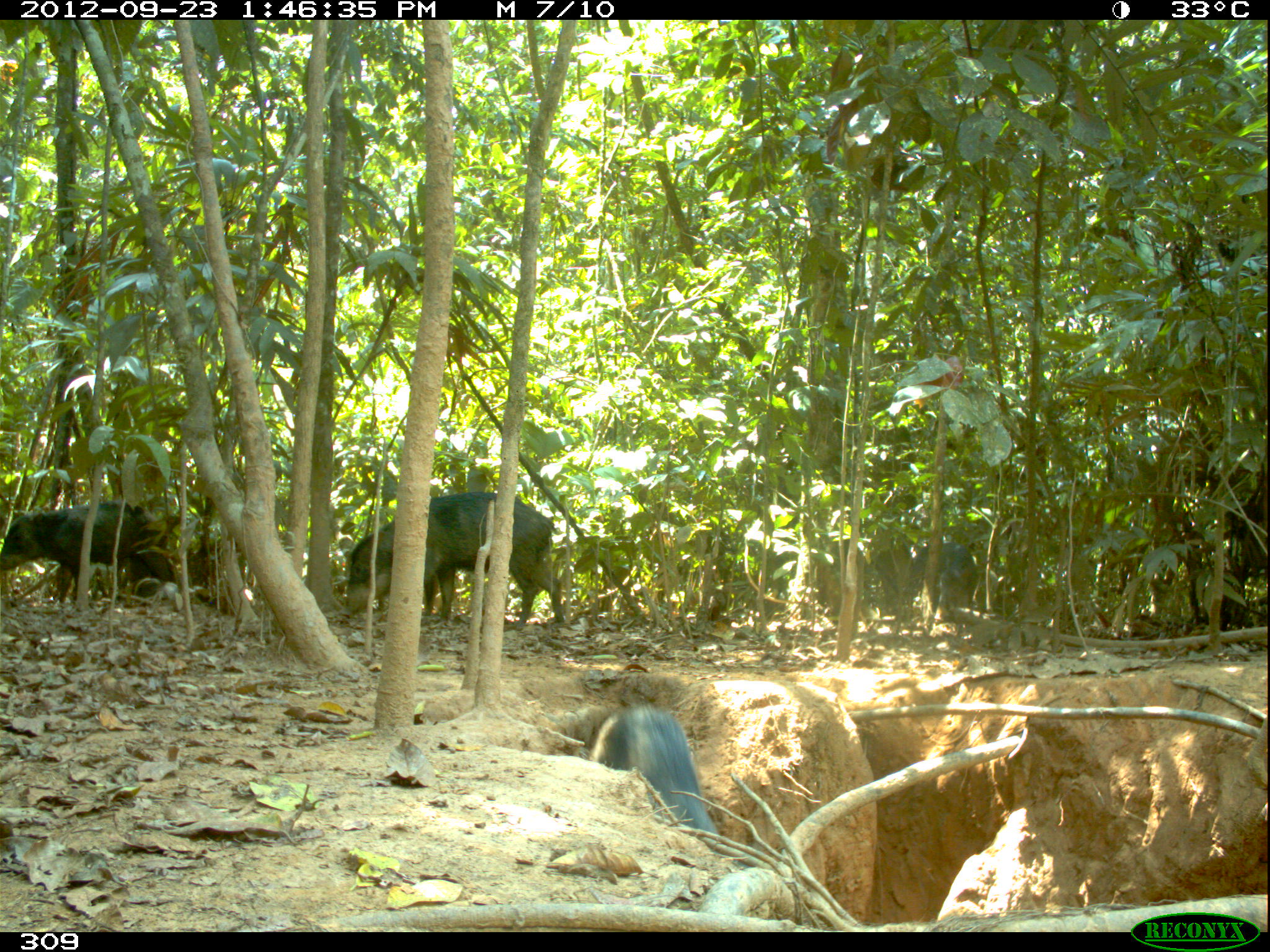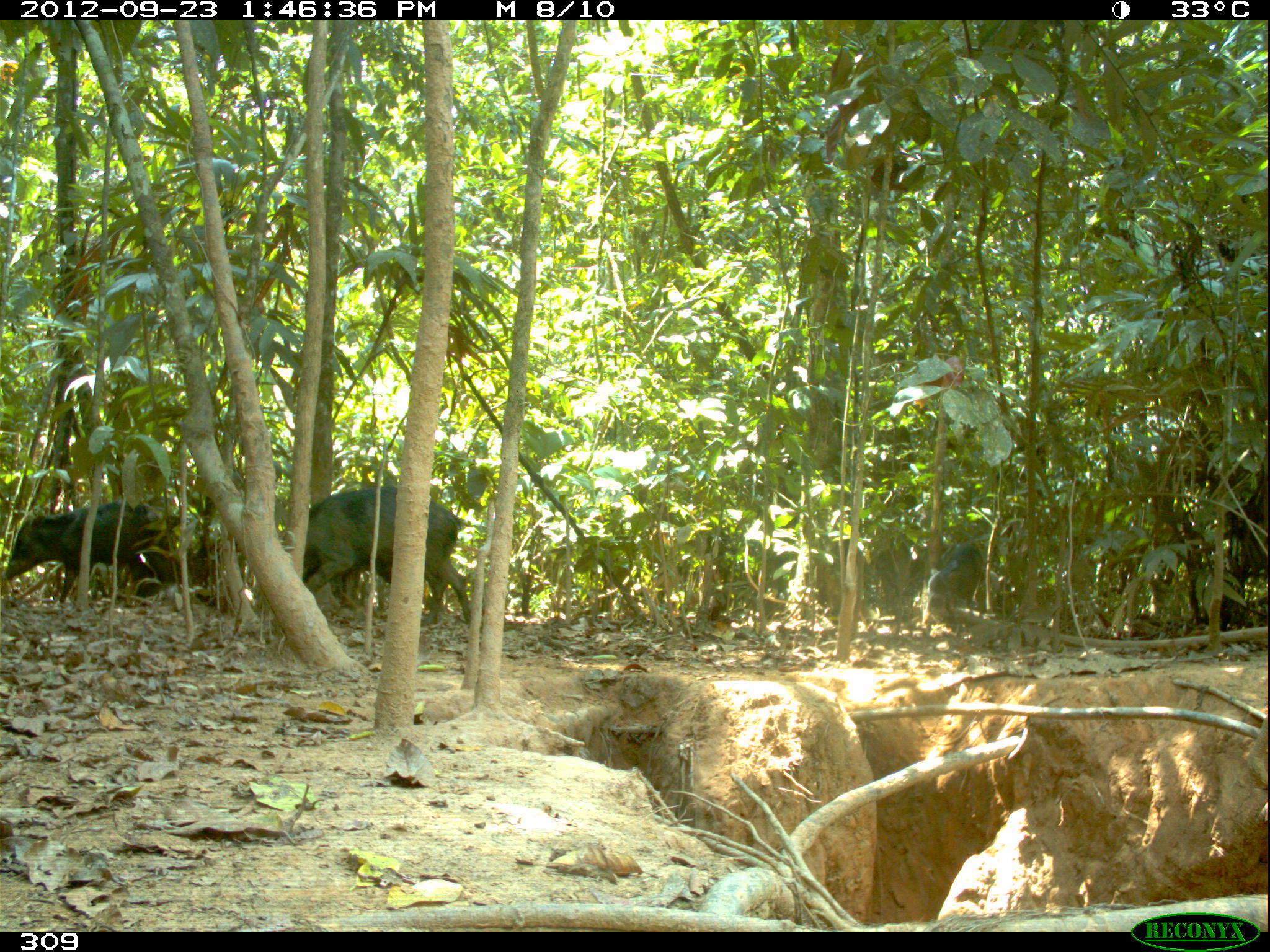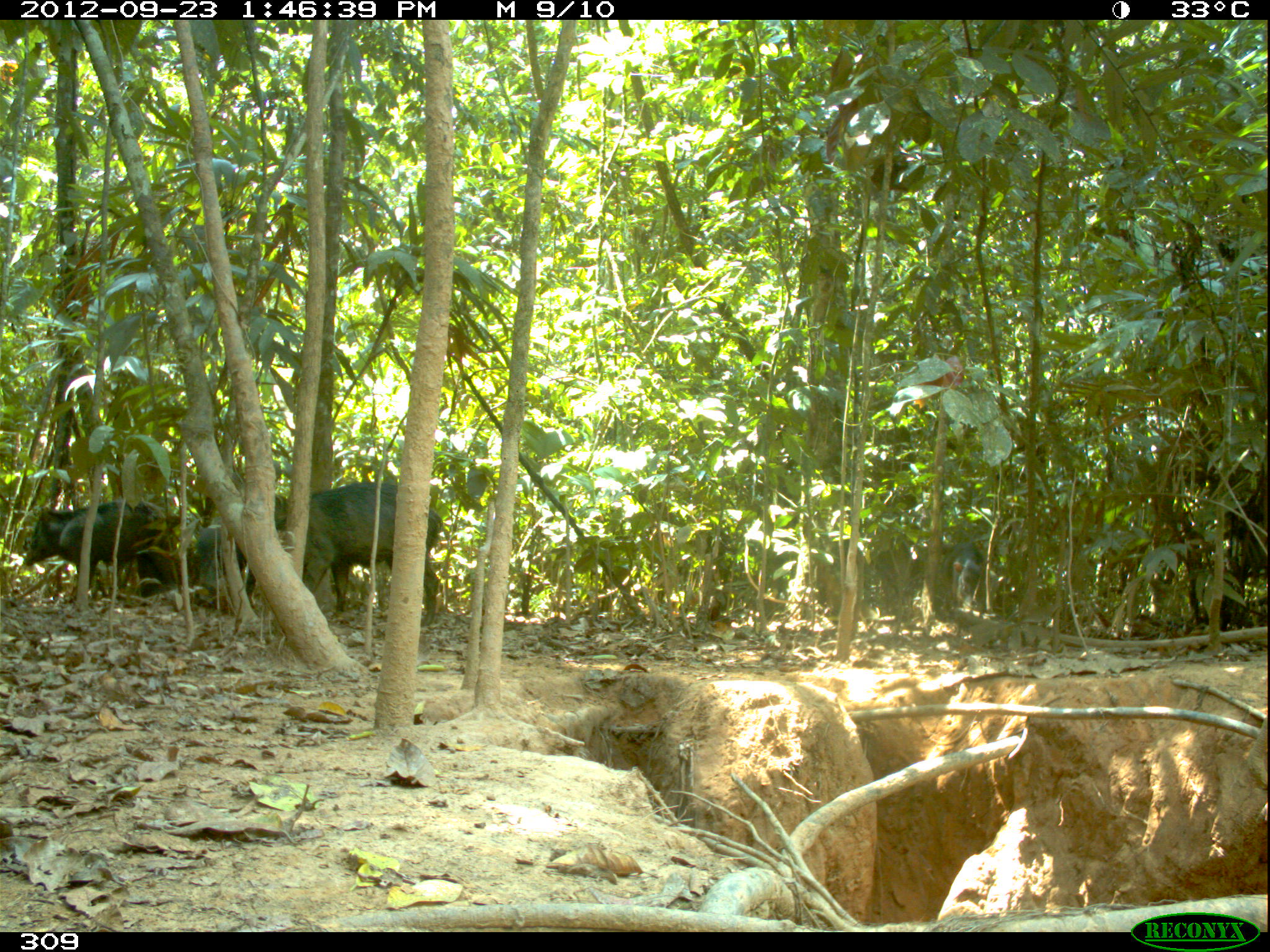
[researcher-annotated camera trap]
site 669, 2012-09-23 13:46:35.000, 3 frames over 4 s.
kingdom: Animalia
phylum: Chordata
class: Mammalia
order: Artiodactyla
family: Tayassuidae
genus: Tayassu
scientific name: Tayassu pecari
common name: white-lipped peccary